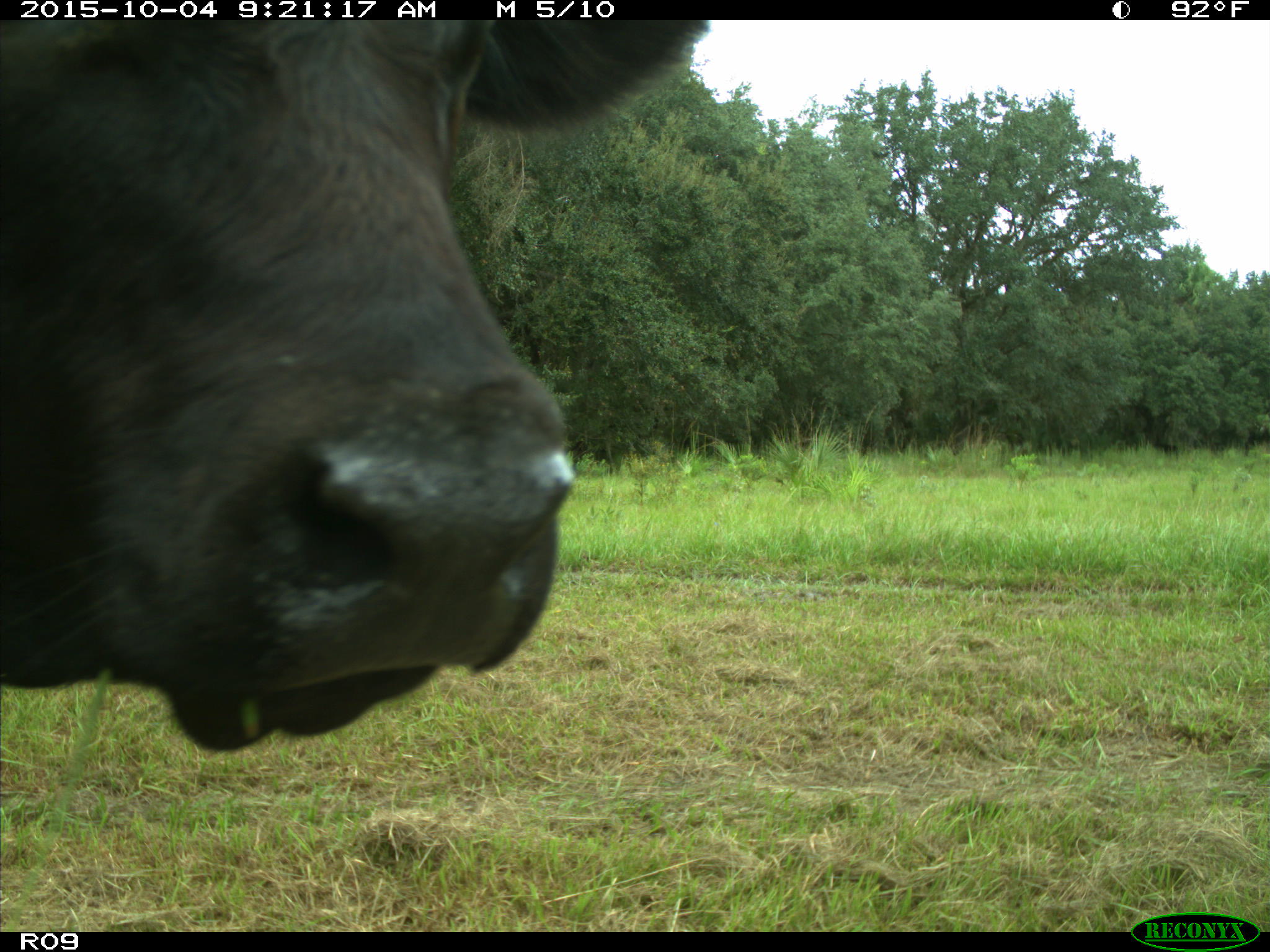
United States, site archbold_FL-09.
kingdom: Animalia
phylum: Chordata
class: Mammalia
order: Artiodactyla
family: Bovidae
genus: Bos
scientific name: Bos taurus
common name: domestic cow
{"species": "Bos taurus (domestic cow)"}